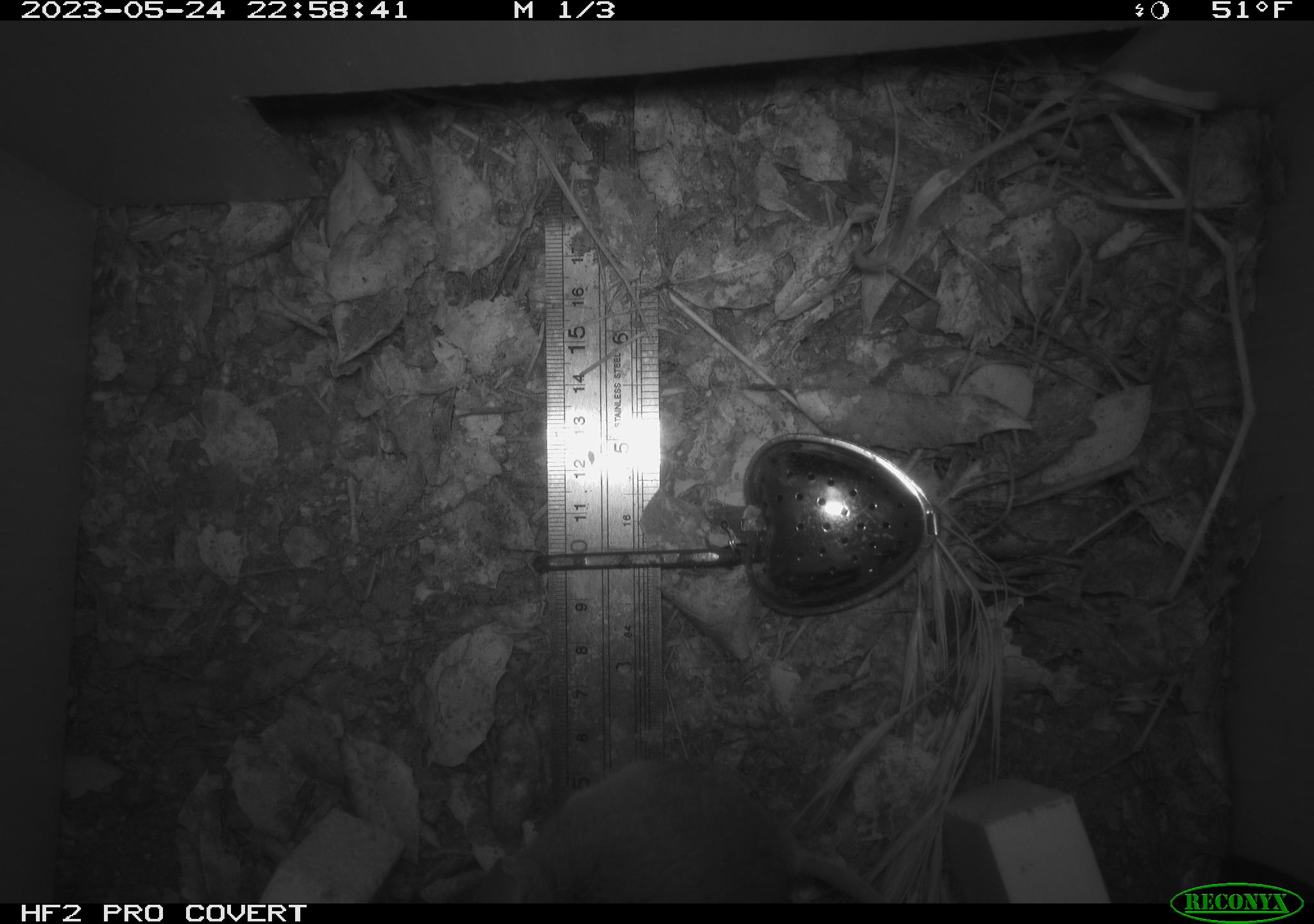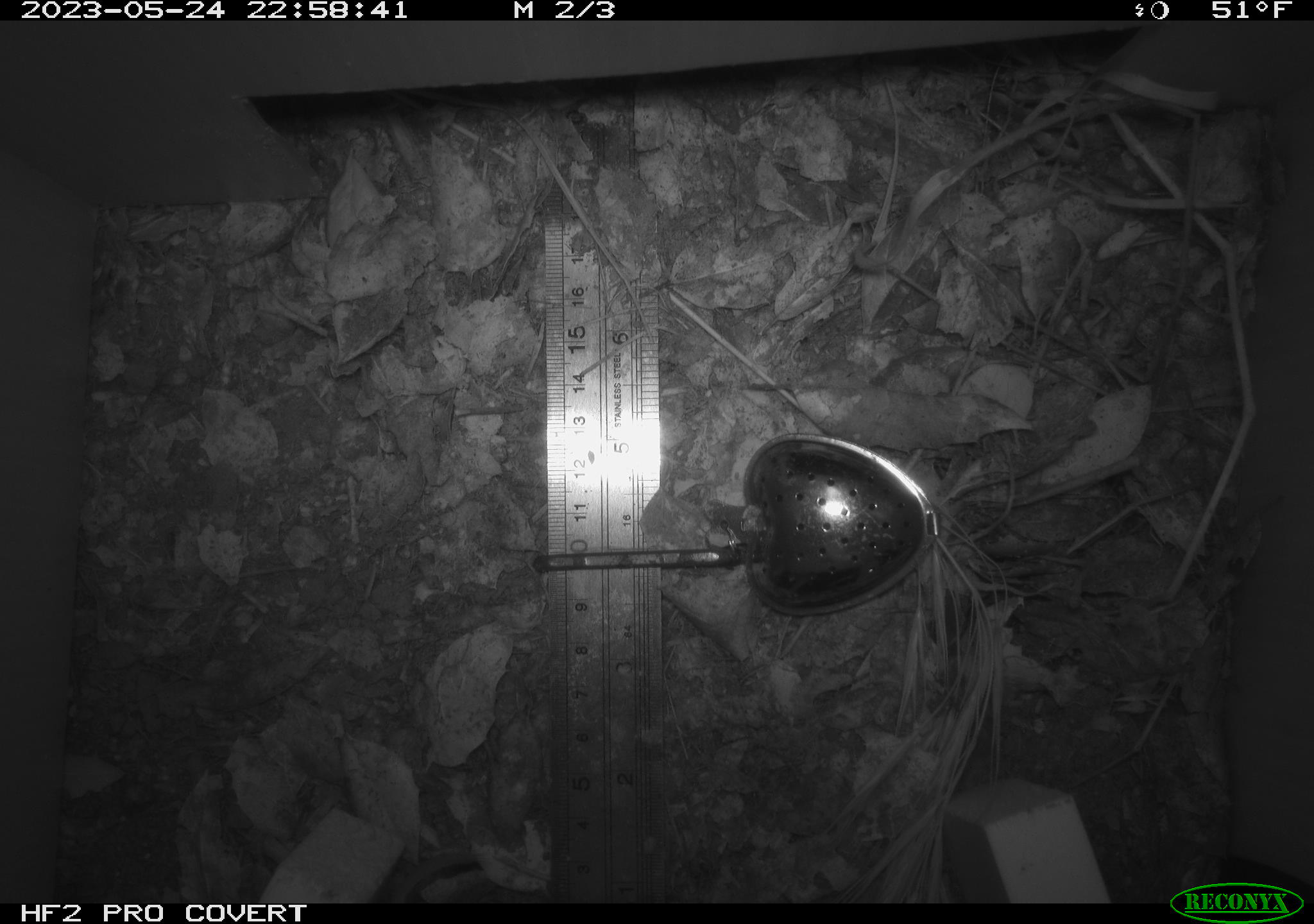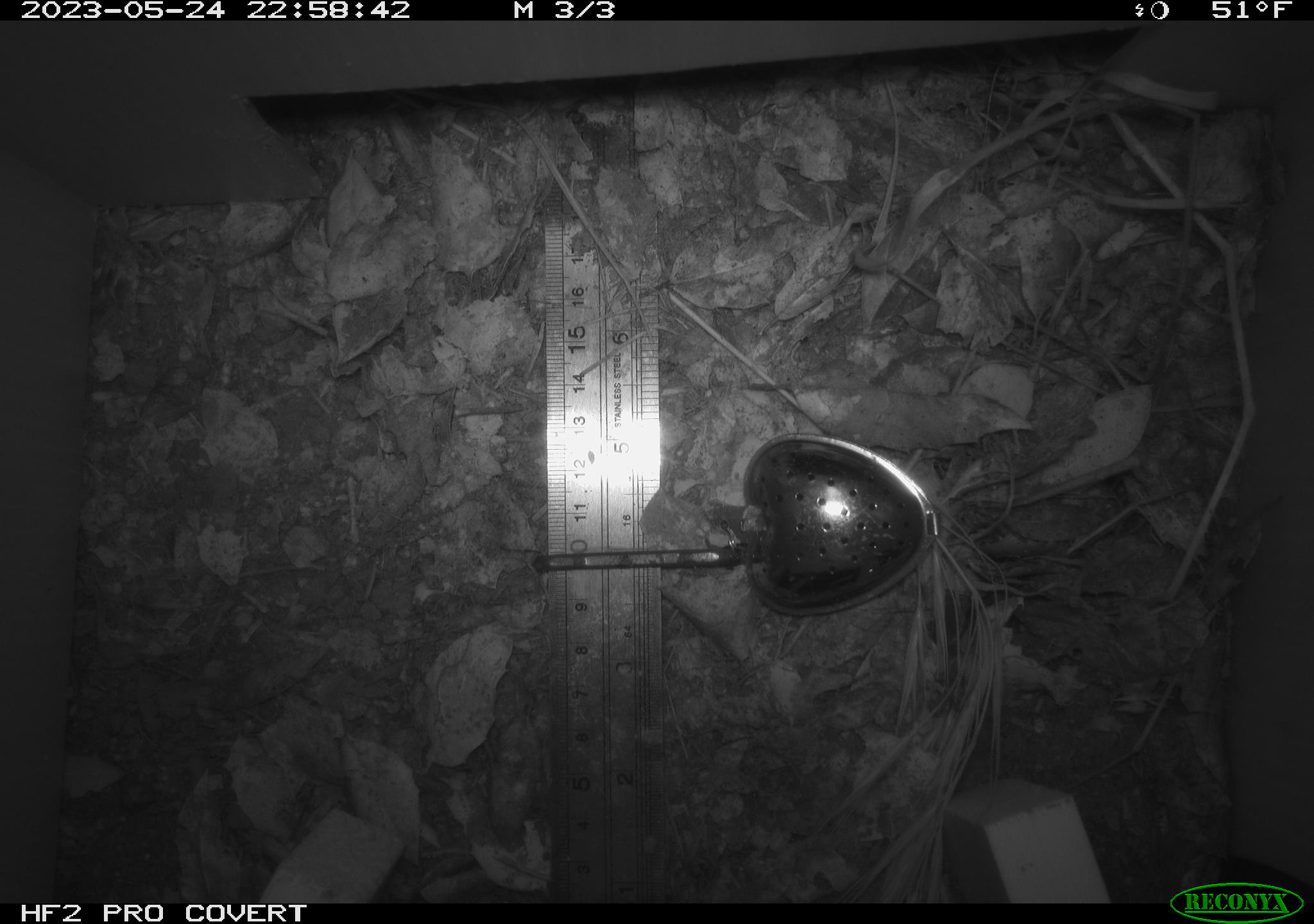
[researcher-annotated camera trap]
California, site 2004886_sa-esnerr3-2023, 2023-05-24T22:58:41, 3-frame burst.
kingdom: Animalia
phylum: Chordata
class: Mammalia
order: Rodentia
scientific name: Rodentia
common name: mouse species